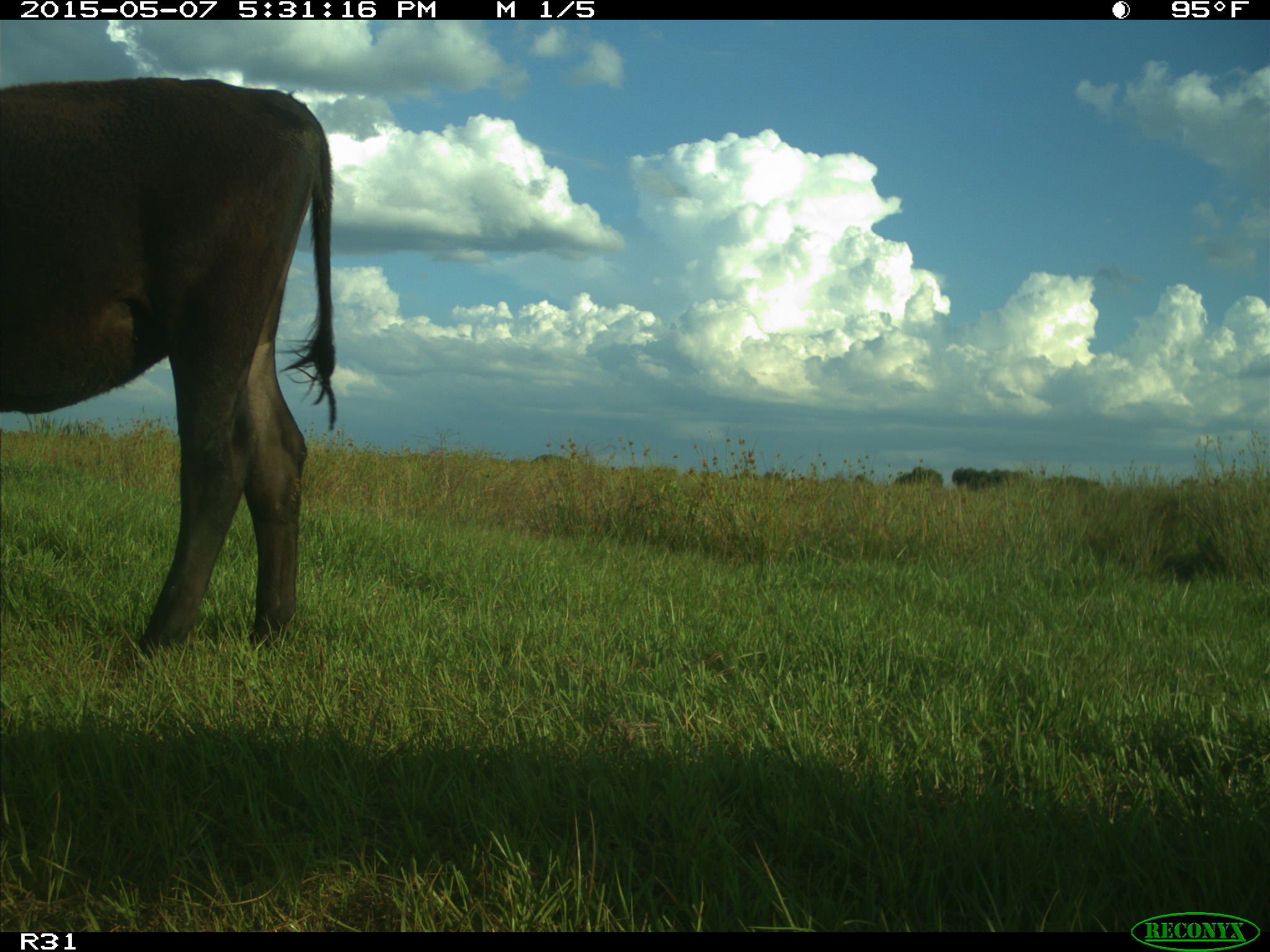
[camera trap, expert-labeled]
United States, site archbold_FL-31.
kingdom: Animalia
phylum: Chordata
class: Mammalia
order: Artiodactyla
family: Bovidae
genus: Bos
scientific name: Bos taurus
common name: domestic cow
Bos taurus (domestic cow).